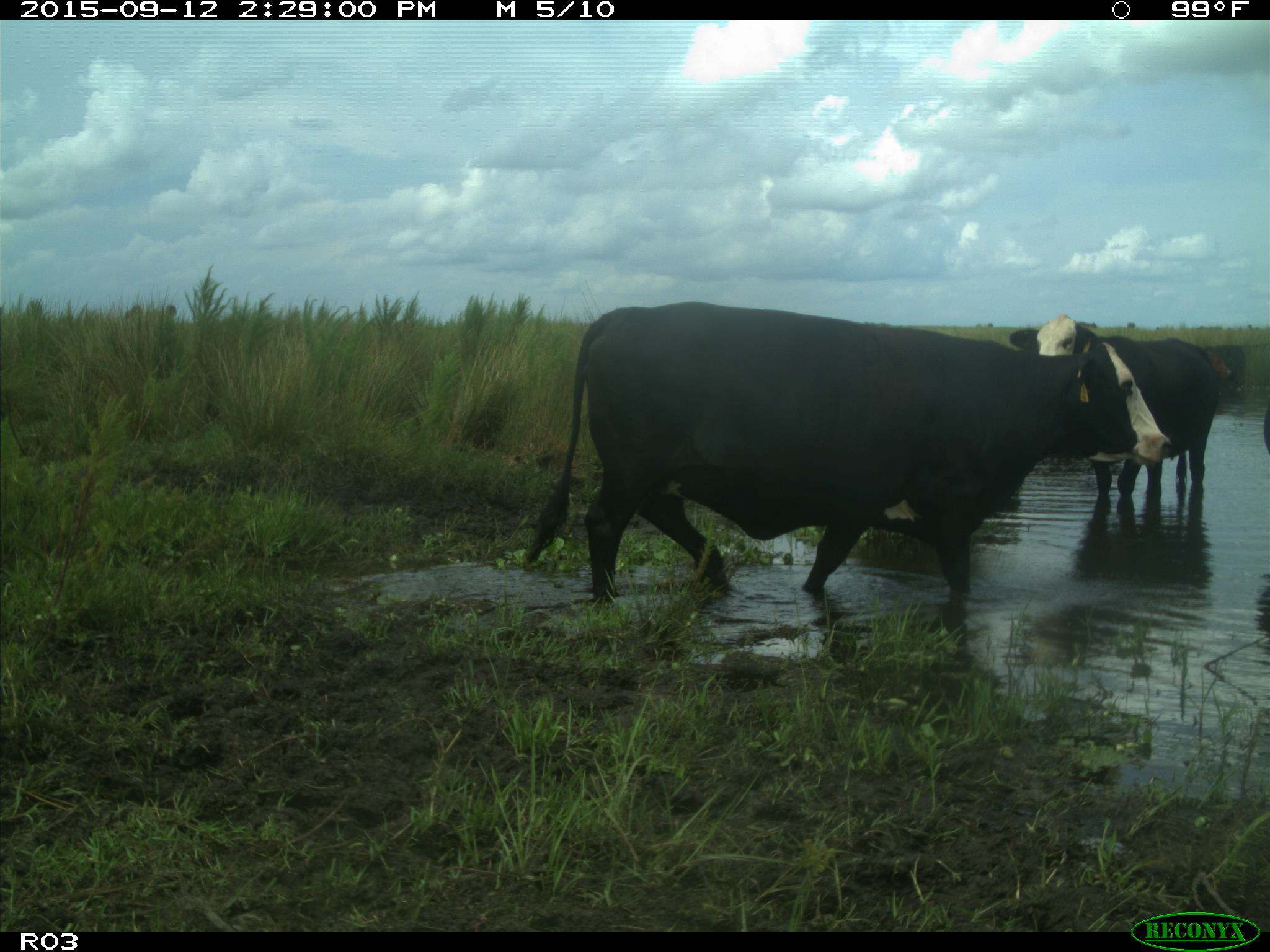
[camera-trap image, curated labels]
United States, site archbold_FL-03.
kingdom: Animalia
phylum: Chordata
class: Mammalia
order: Artiodactyla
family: Bovidae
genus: Bos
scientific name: Bos taurus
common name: domestic cow